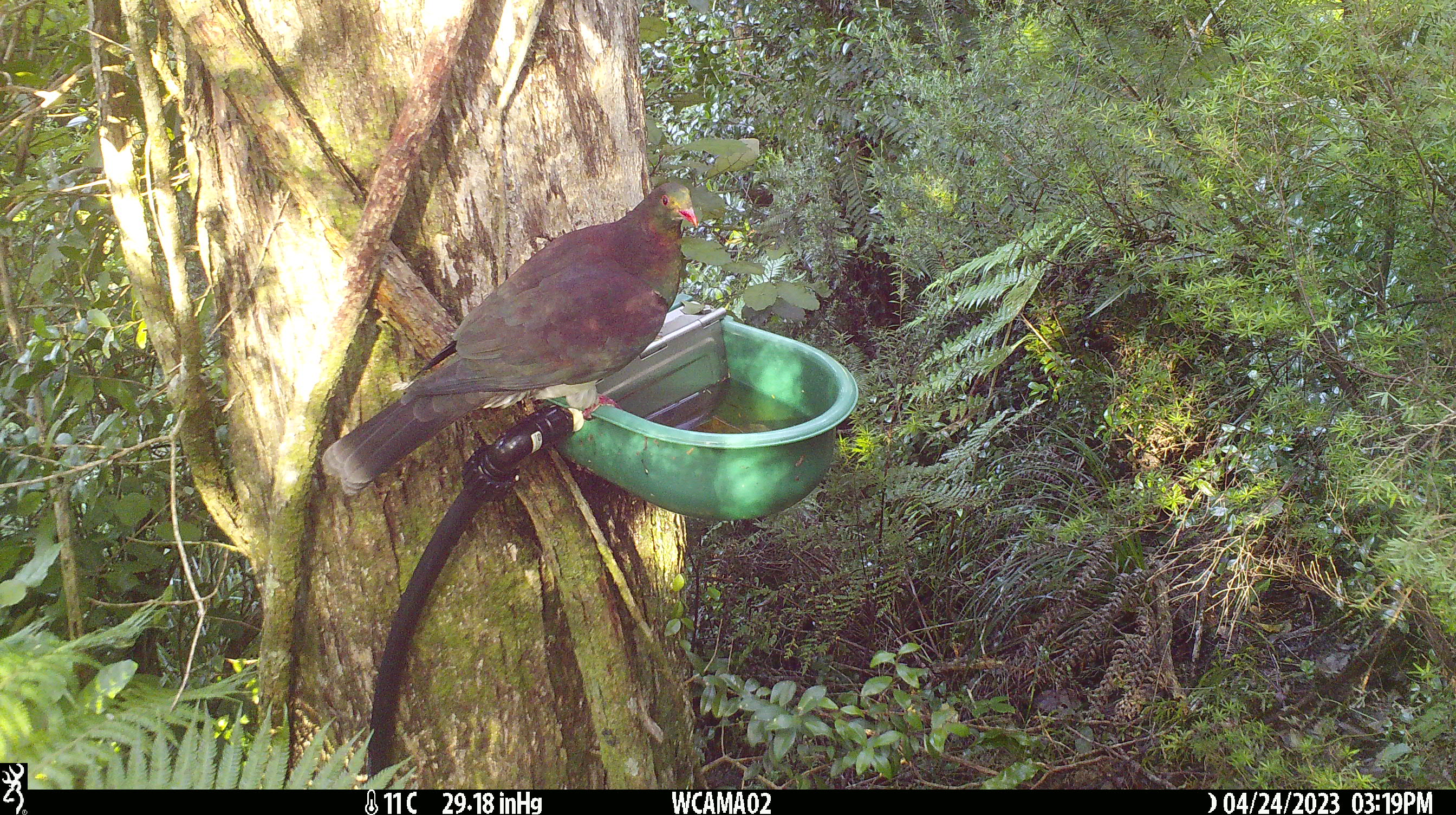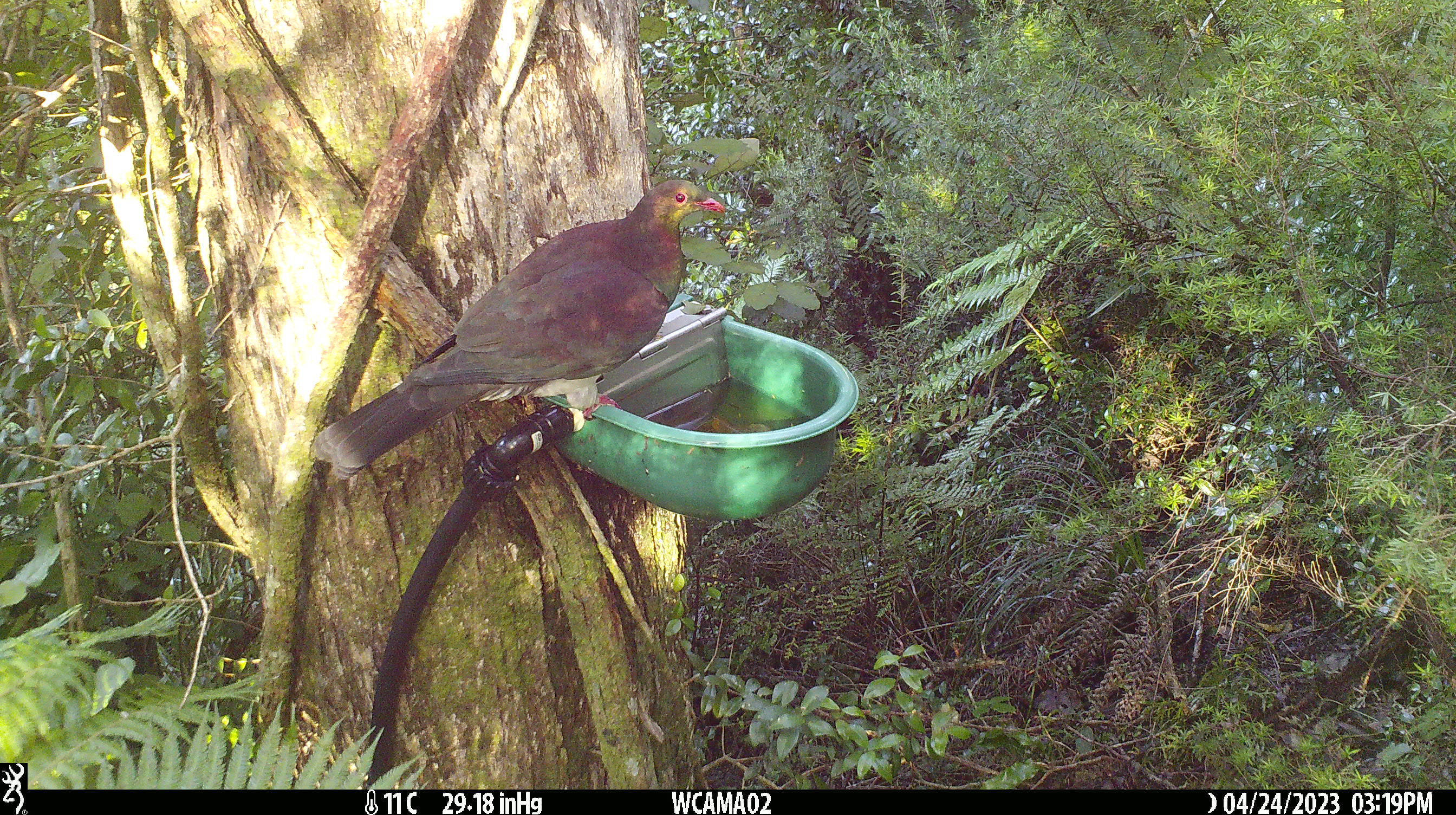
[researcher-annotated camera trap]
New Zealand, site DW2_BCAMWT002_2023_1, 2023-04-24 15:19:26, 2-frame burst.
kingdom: Animalia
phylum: Chordata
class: Aves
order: Columbiformes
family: Columbidae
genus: Hemiphaga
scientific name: Hemiphaga novaeseelandiae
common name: new zealand pigeon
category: kereru